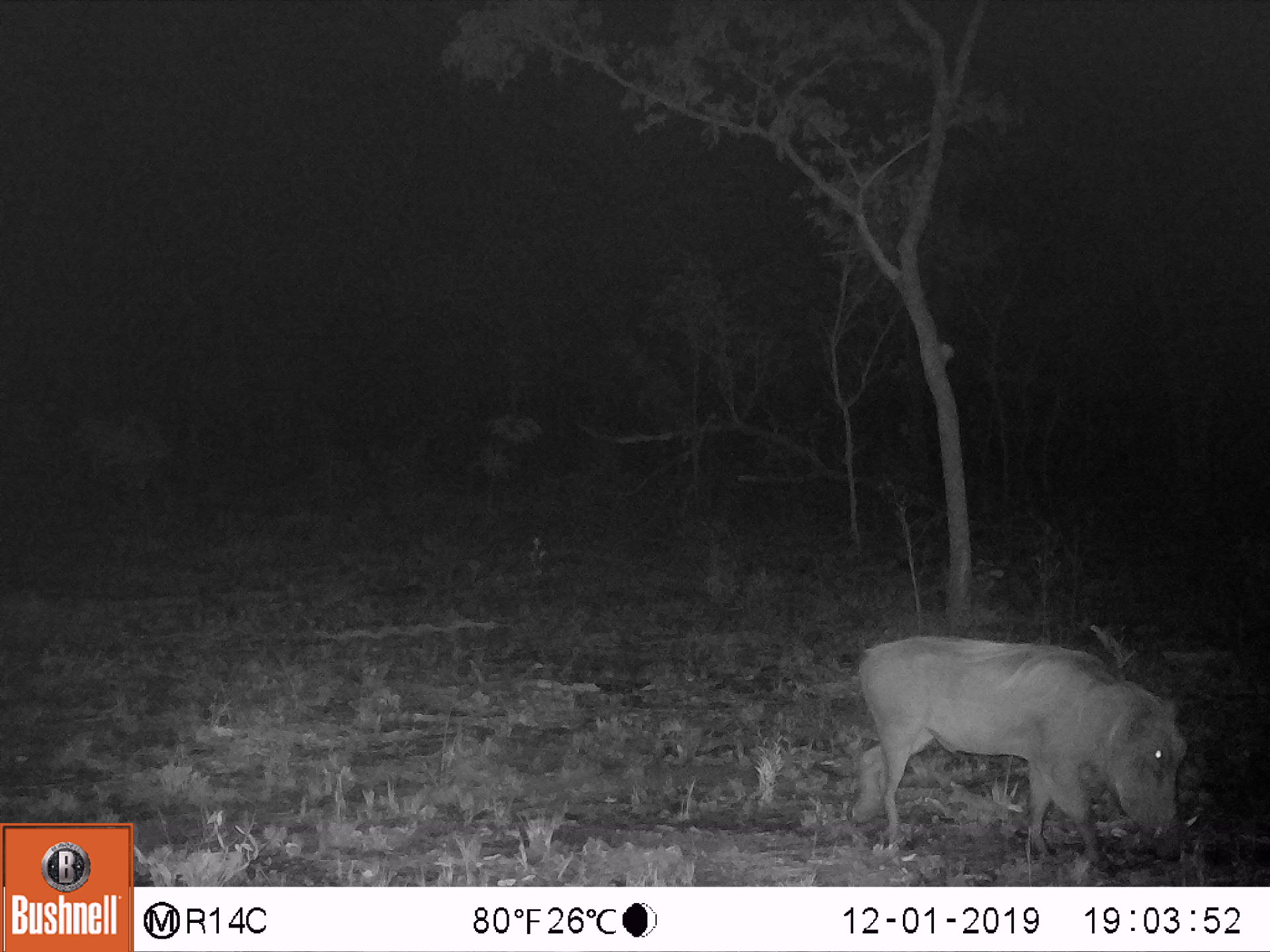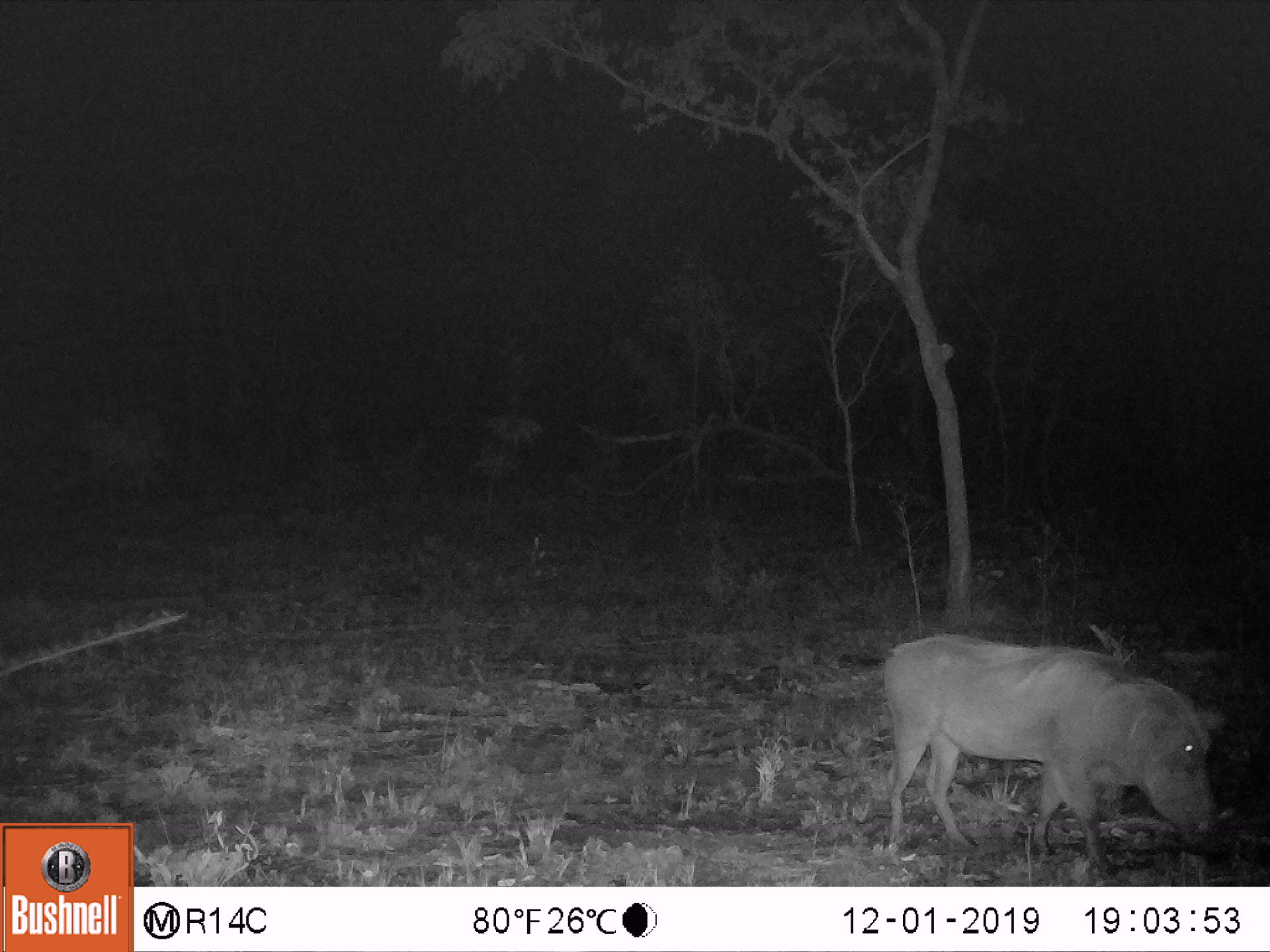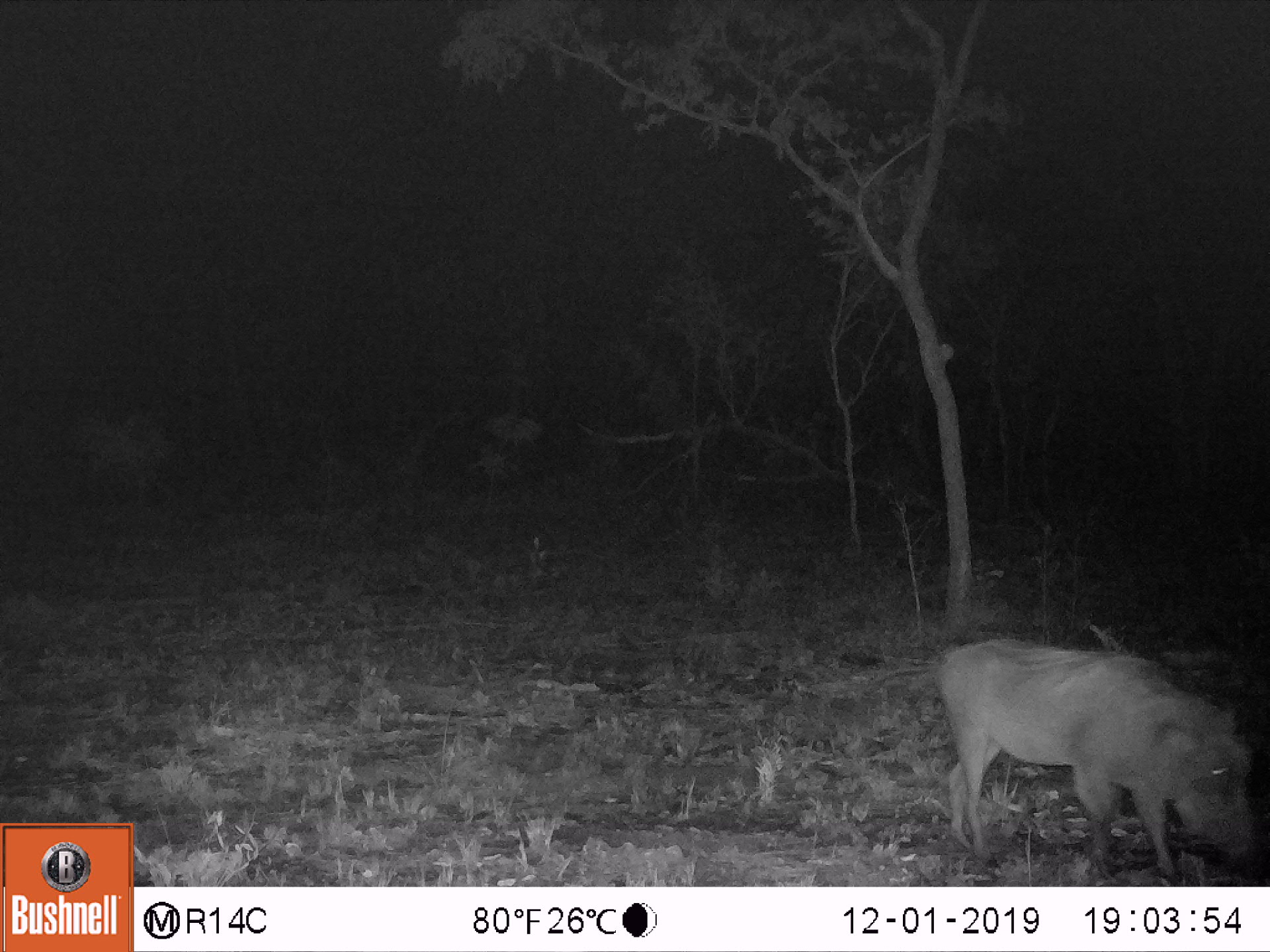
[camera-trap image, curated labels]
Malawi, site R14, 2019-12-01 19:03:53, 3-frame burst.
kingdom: Animalia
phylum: Chordata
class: Mammalia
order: Artiodactyla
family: Suidae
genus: Phacochoerus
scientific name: Phacochoerus africanus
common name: common warthog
Common warthog (Phacochoerus africanus), count 1.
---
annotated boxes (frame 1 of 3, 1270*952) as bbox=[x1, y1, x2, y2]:
common warthog: bbox=[853, 631, 1199, 866]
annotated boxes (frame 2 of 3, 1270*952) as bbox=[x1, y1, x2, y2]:
common warthog: bbox=[877, 627, 1236, 860]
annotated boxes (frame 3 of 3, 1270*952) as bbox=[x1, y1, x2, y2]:
common warthog: bbox=[932, 633, 1258, 882]